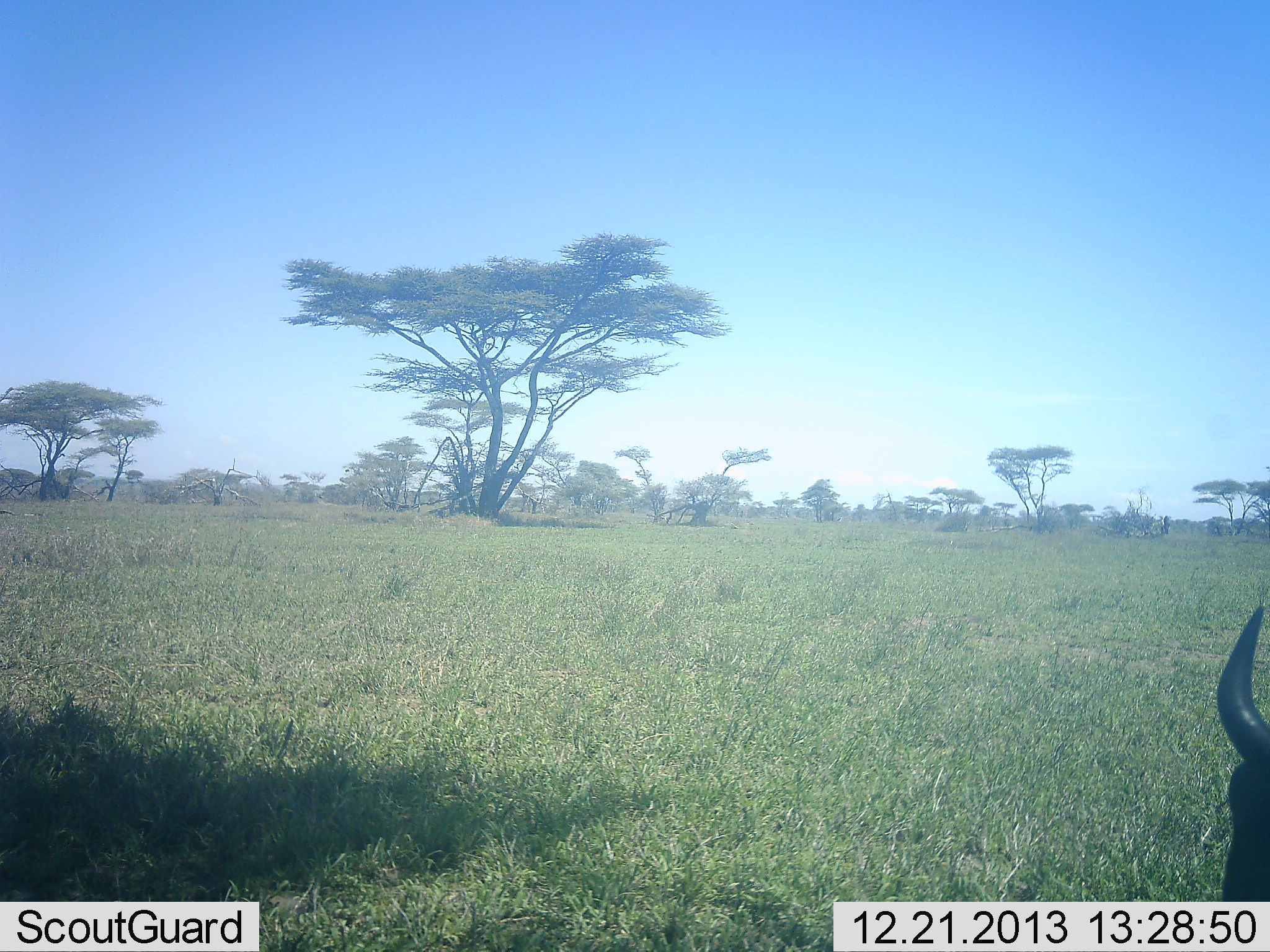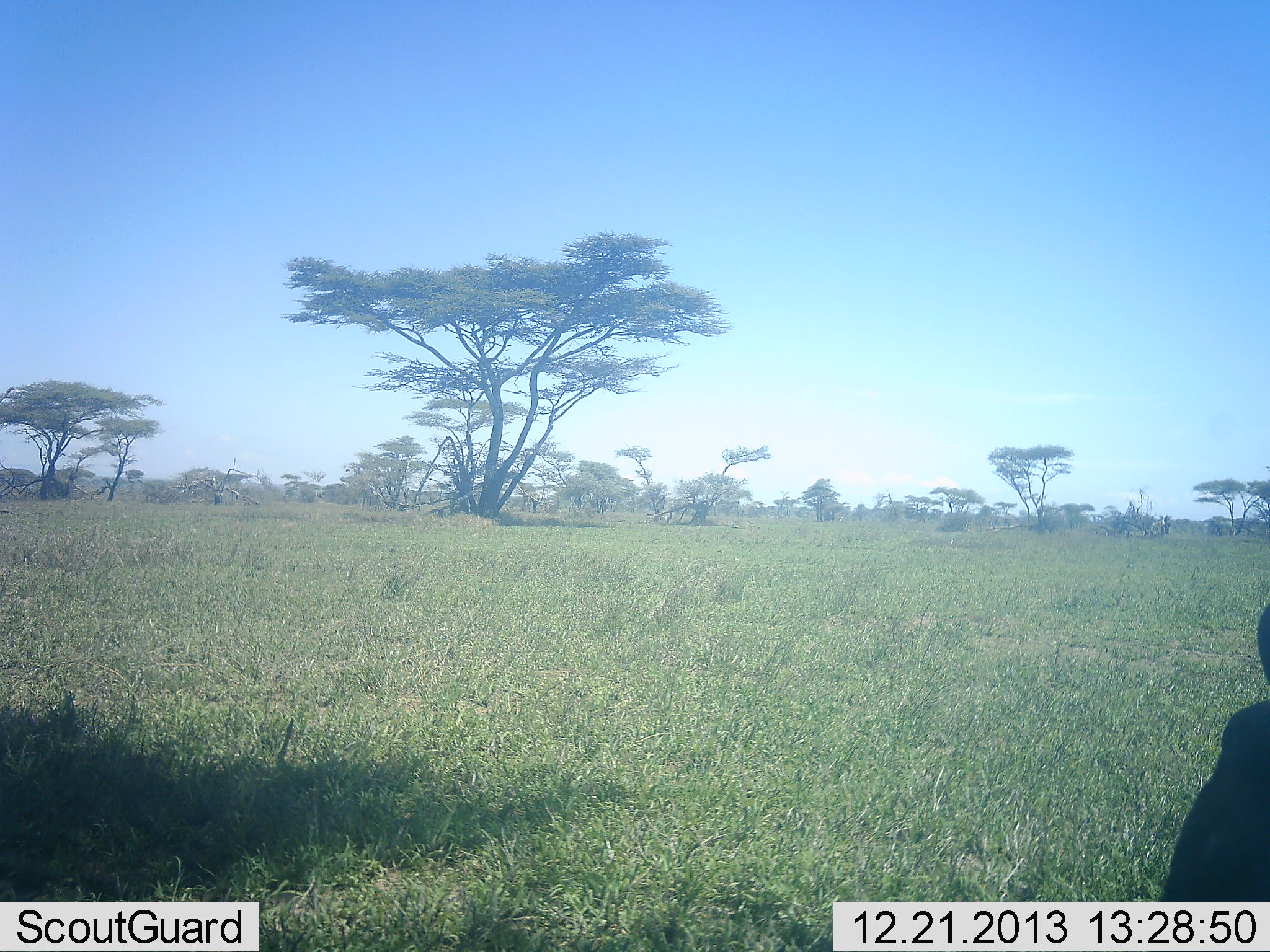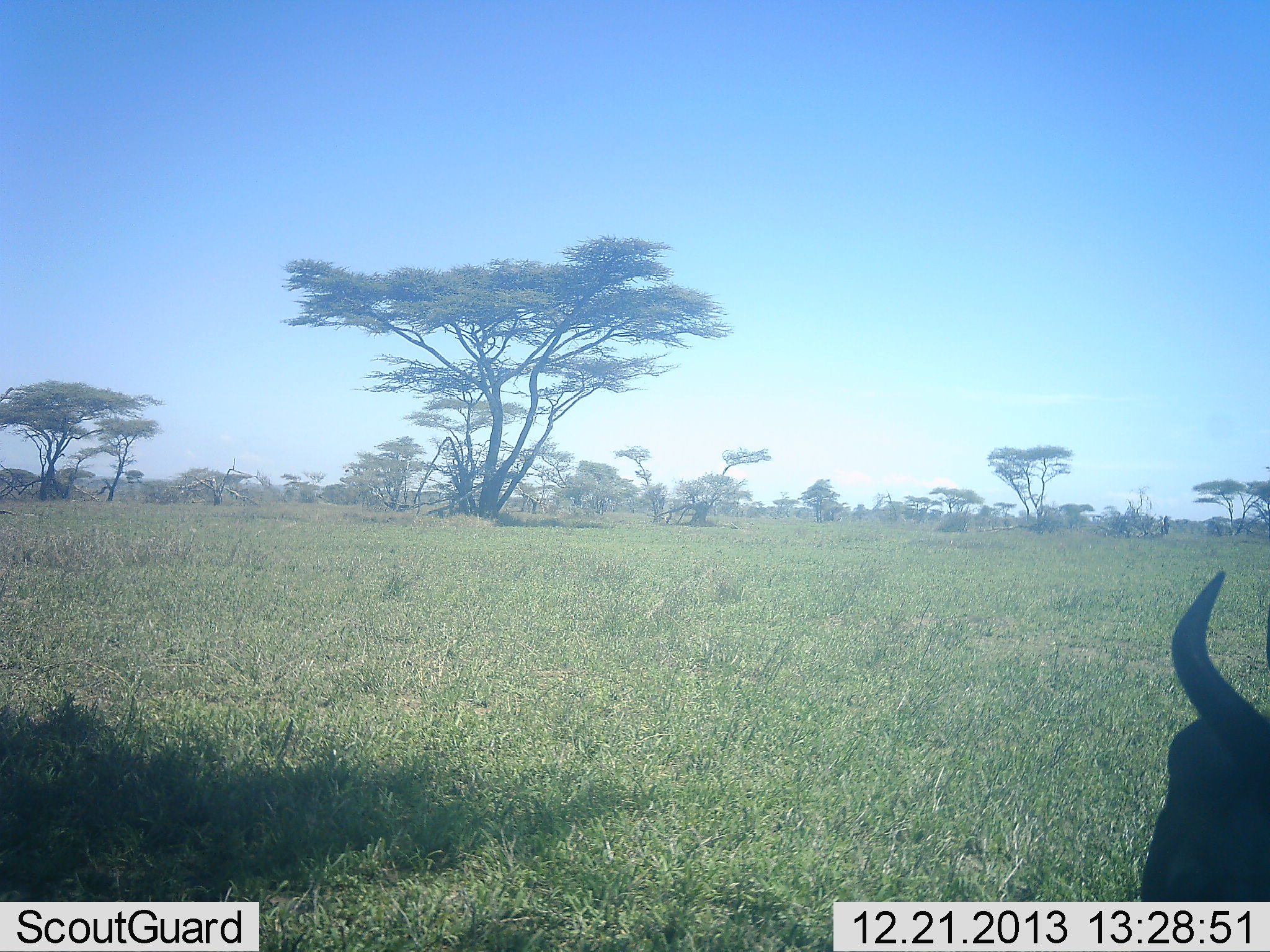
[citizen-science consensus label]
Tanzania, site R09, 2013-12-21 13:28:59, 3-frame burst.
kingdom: Animalia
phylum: Chordata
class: Mammalia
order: Artiodactyla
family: Bovidae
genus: Connochaetes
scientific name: Connochaetes taurinus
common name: blue wildebeest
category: wildebeest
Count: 1.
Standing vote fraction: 60%.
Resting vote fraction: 20%.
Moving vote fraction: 0%.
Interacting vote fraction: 0%.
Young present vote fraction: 0%.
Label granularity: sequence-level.